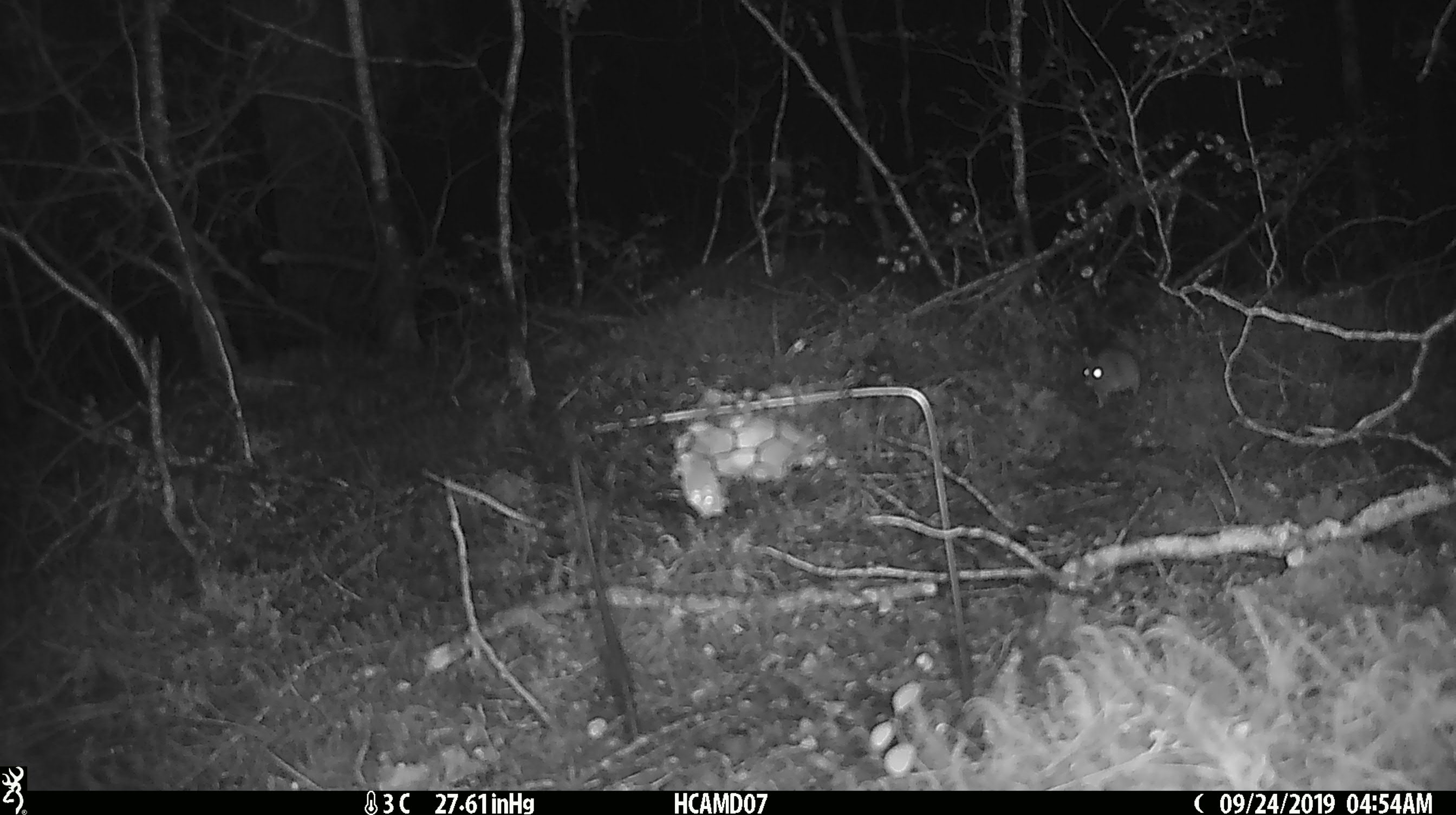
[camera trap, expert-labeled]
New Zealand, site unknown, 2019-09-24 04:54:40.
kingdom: Animalia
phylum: Chordata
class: Mammalia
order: Rodentia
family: Muridae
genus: Mus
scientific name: Mus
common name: mouse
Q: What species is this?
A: Mouse (Mus).